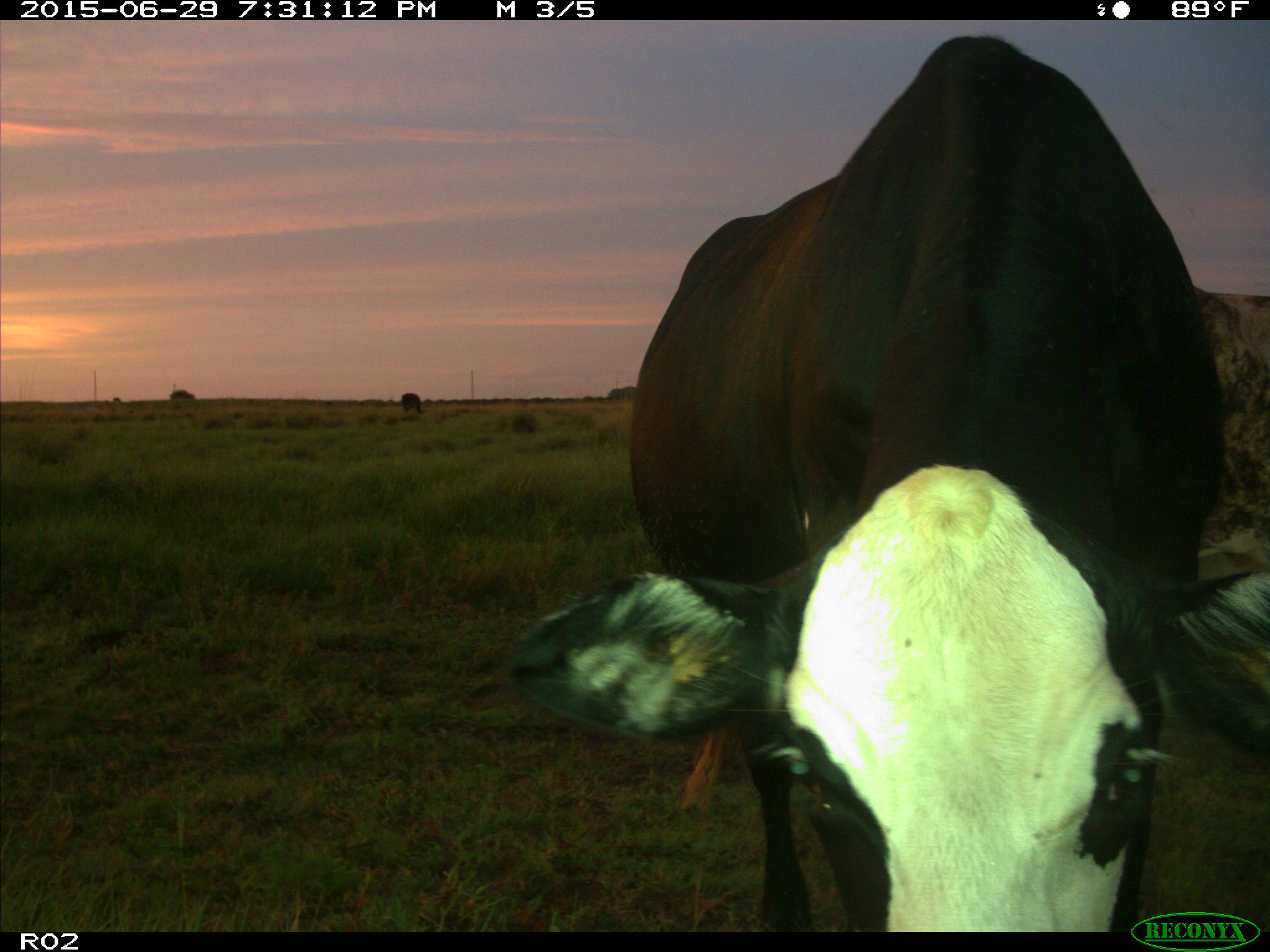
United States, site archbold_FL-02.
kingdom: Animalia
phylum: Chordata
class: Mammalia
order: Artiodactyla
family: Bovidae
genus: Bos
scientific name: Bos taurus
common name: domestic cow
Bos taurus (domestic cow).